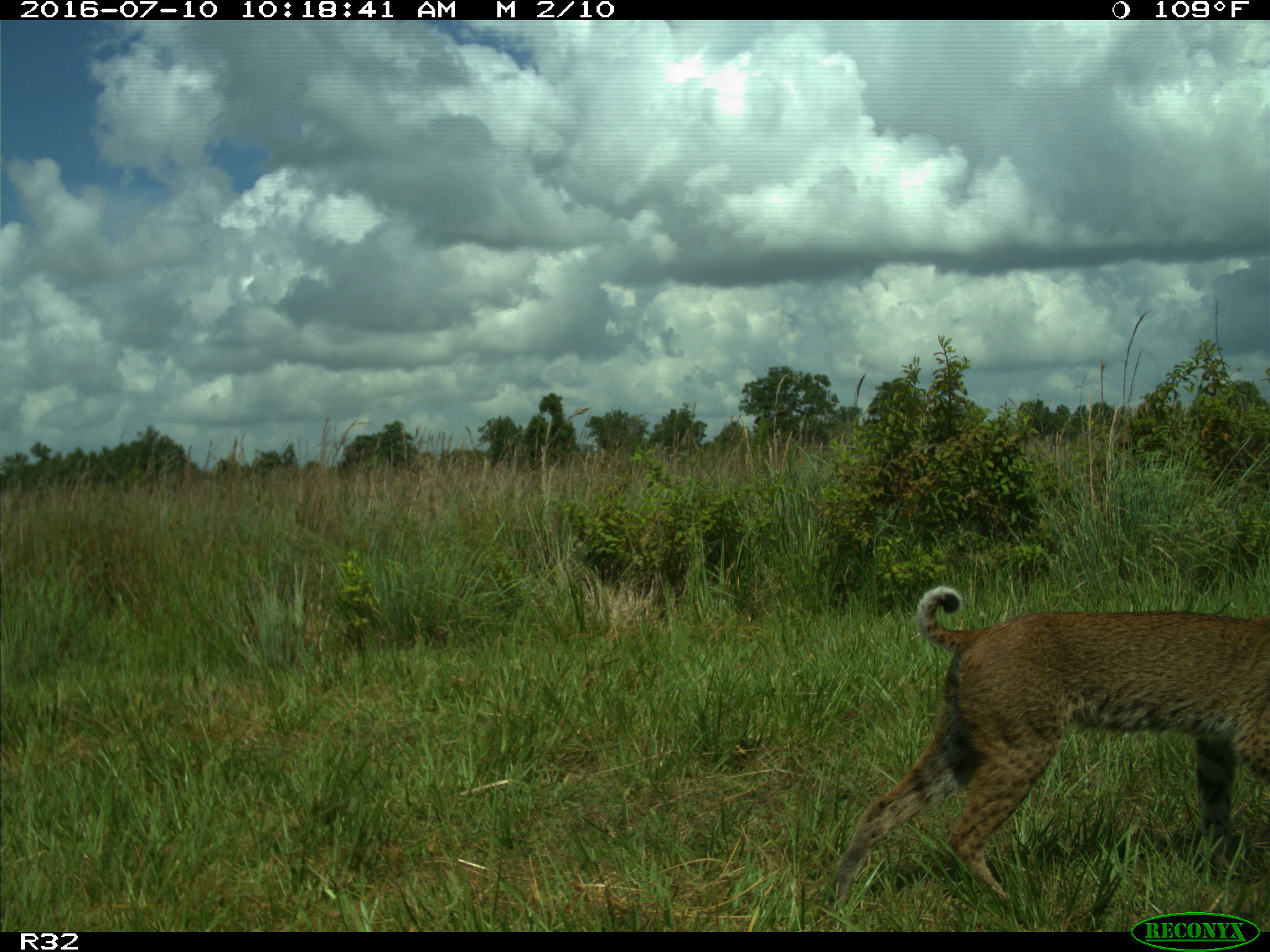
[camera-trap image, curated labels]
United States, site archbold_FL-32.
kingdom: Animalia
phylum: Chordata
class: Mammalia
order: Carnivora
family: Felidae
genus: Lynx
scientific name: Lynx rufus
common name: bobcat